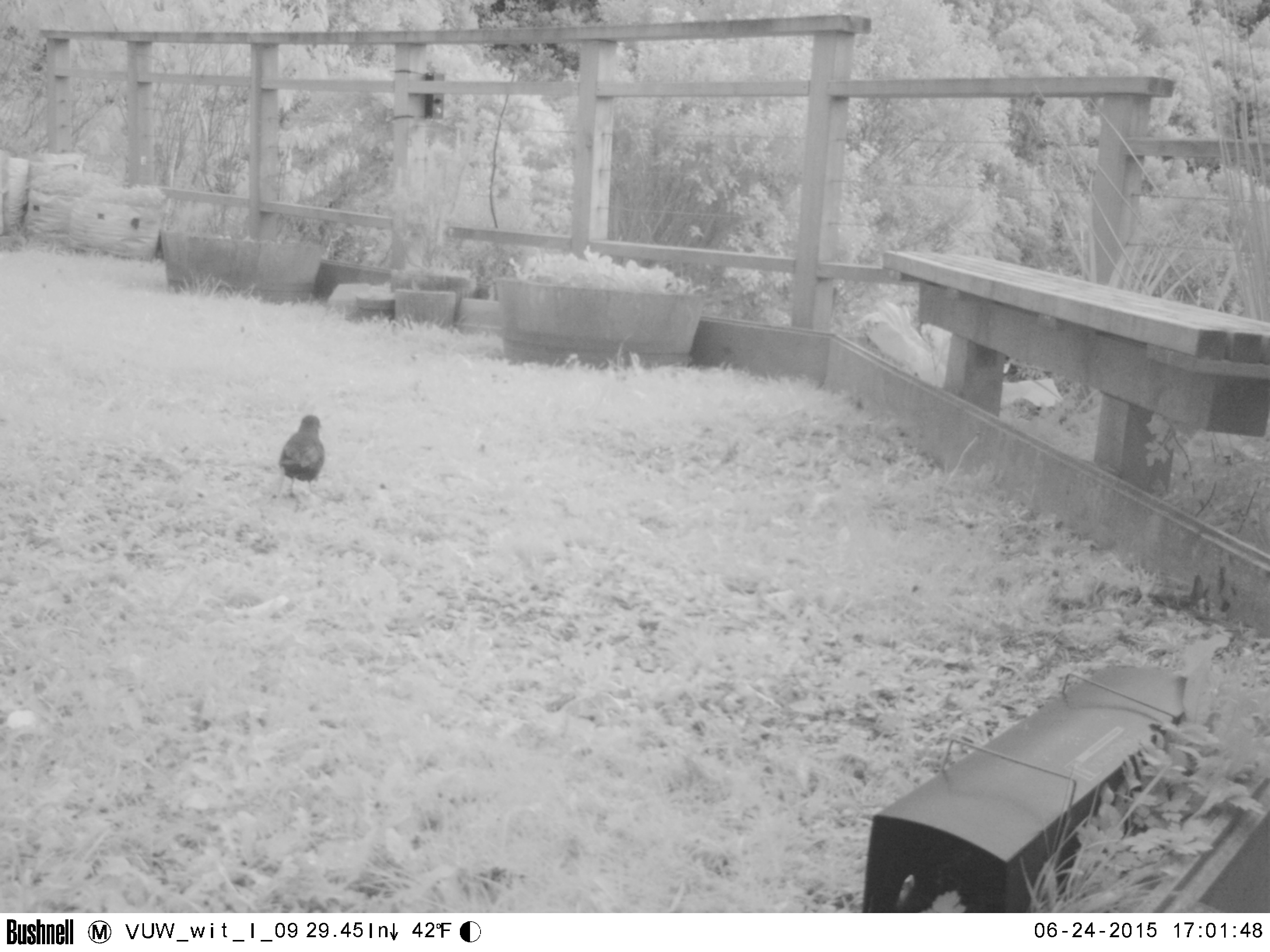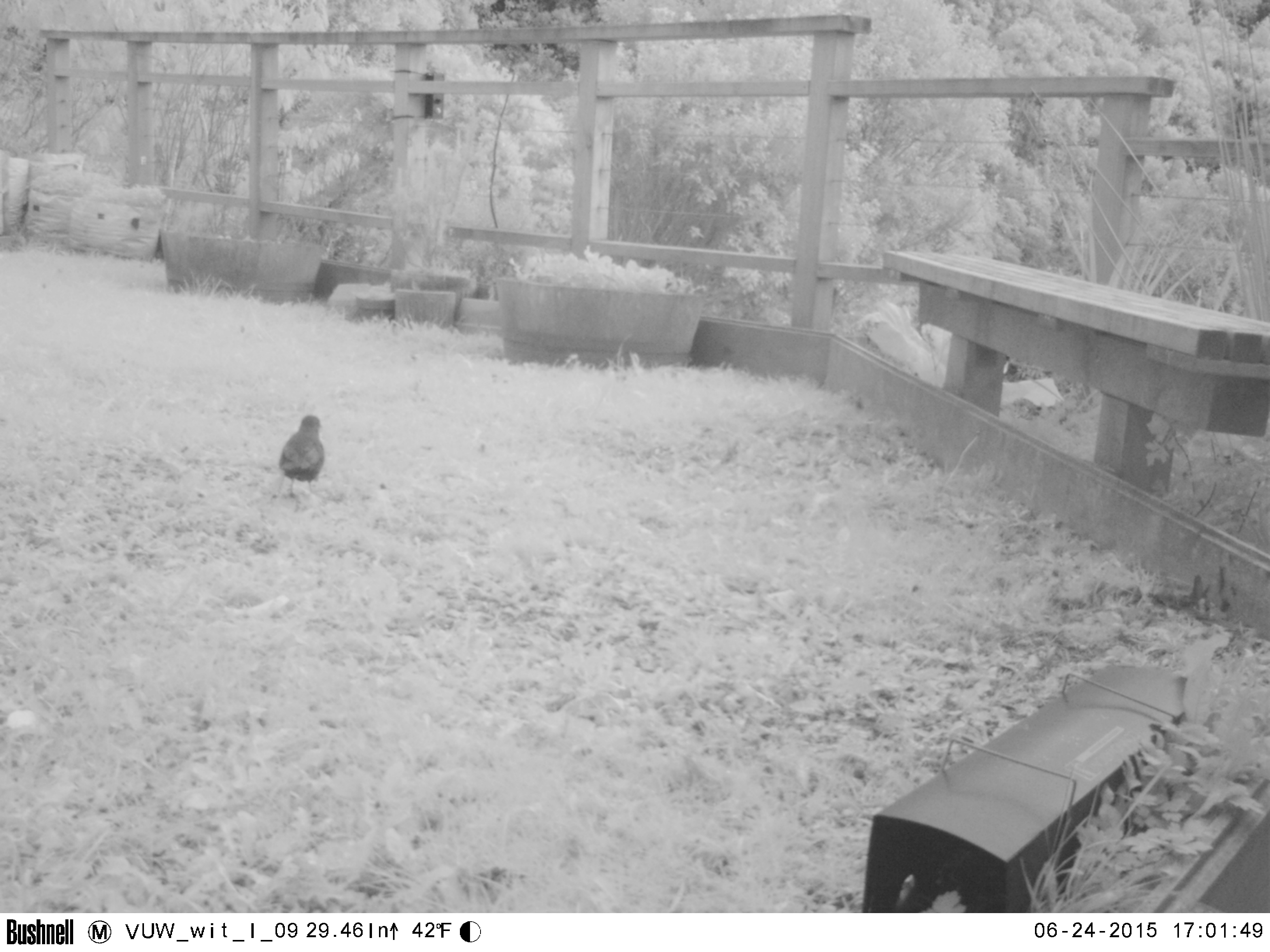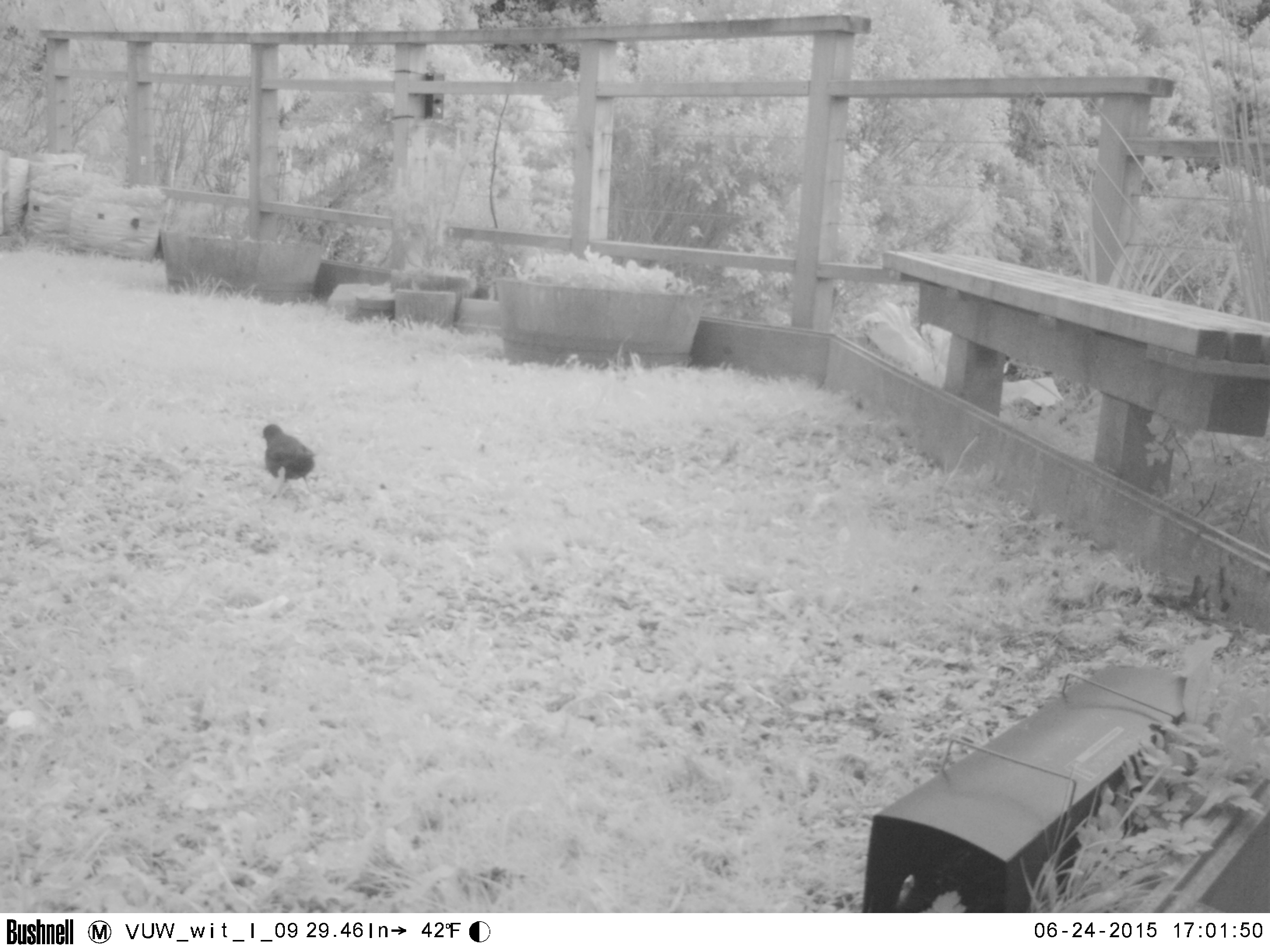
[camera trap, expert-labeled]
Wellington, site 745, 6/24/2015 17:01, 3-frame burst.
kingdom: Animalia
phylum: Chordata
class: Aves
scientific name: Aves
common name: bird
Bird (Aves).